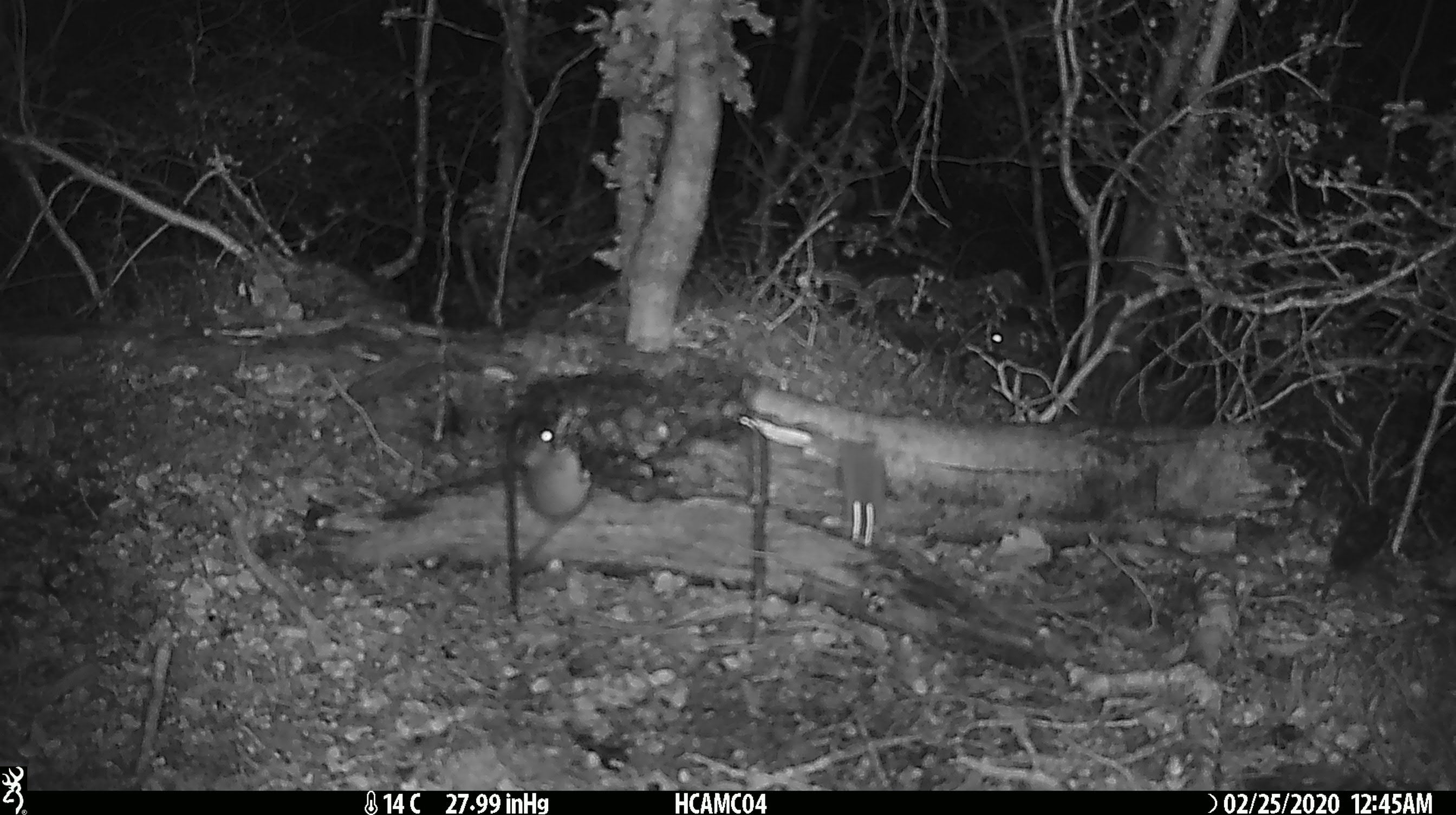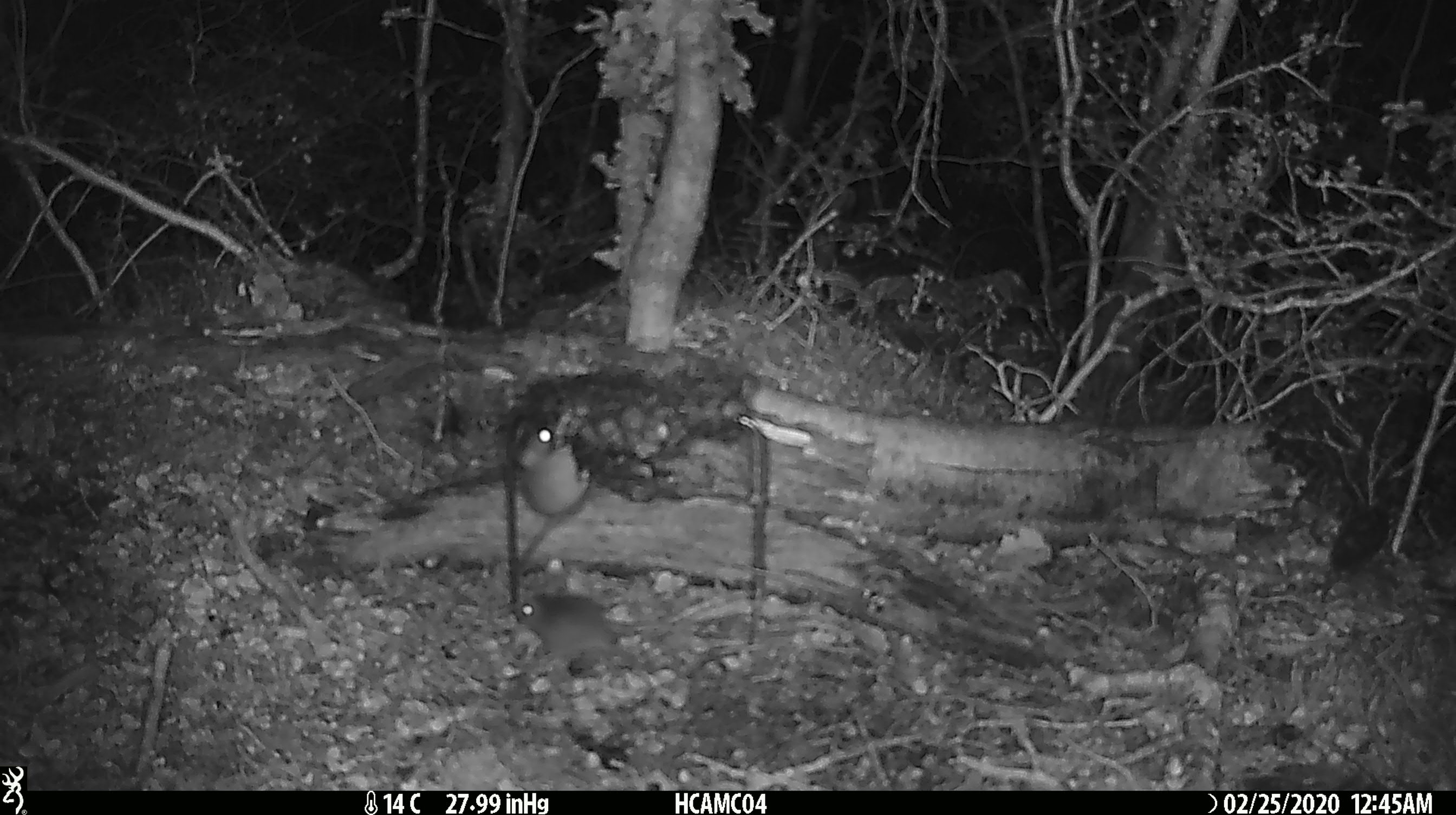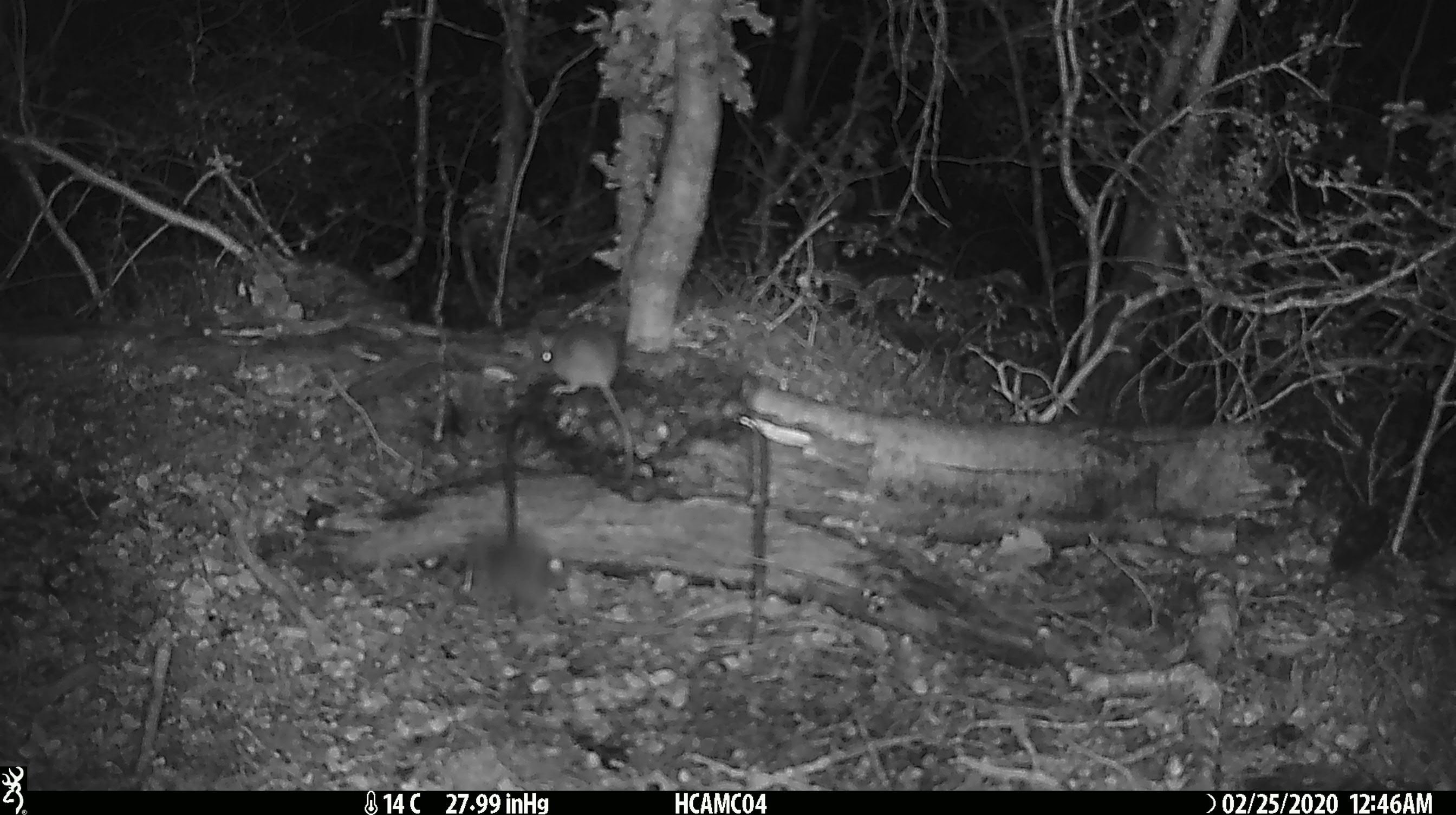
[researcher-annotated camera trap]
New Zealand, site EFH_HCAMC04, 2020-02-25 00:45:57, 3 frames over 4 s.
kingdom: Animalia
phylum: Chordata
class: Mammalia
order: Rodentia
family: Muridae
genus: Mus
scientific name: Mus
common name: mouse